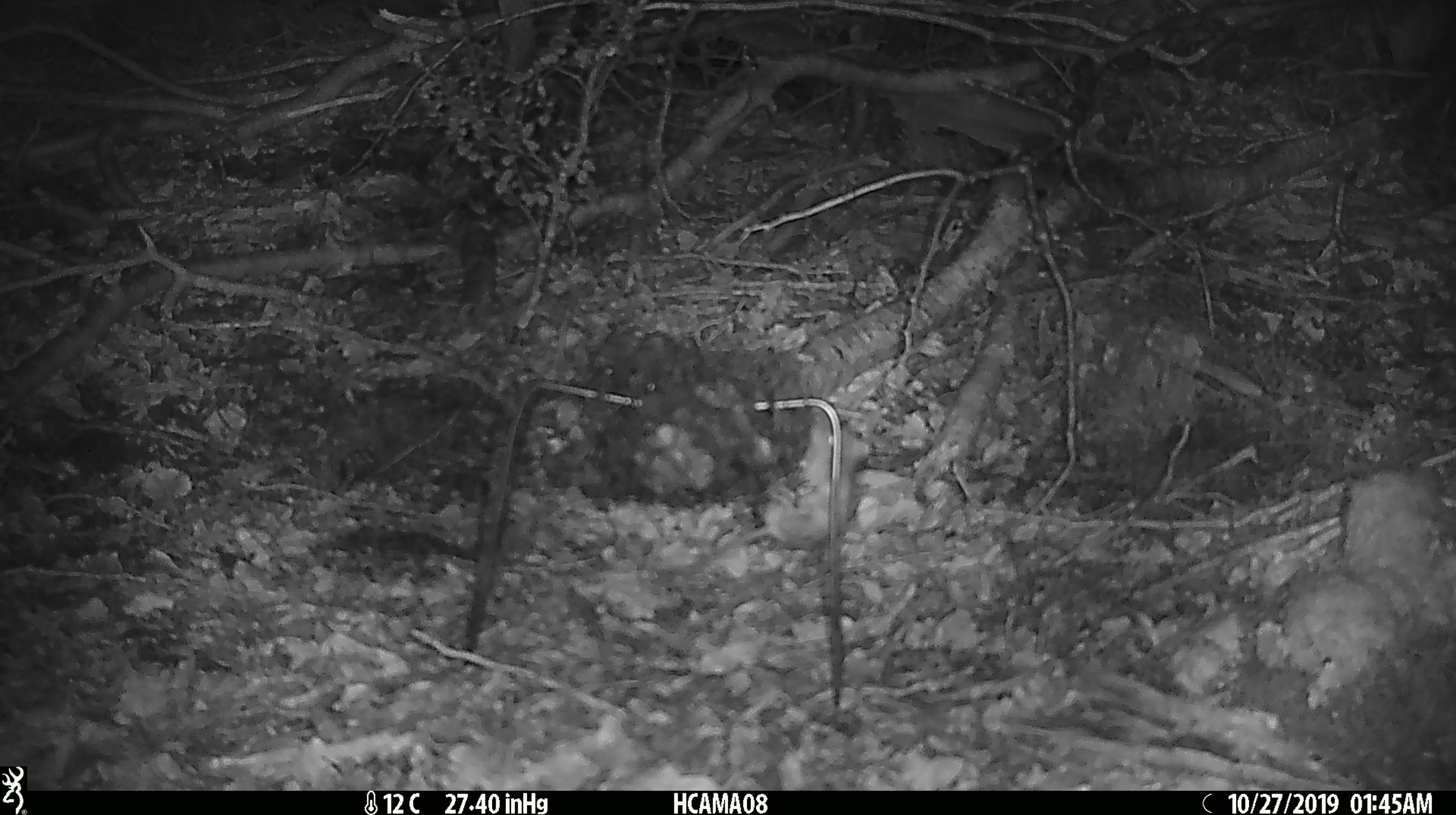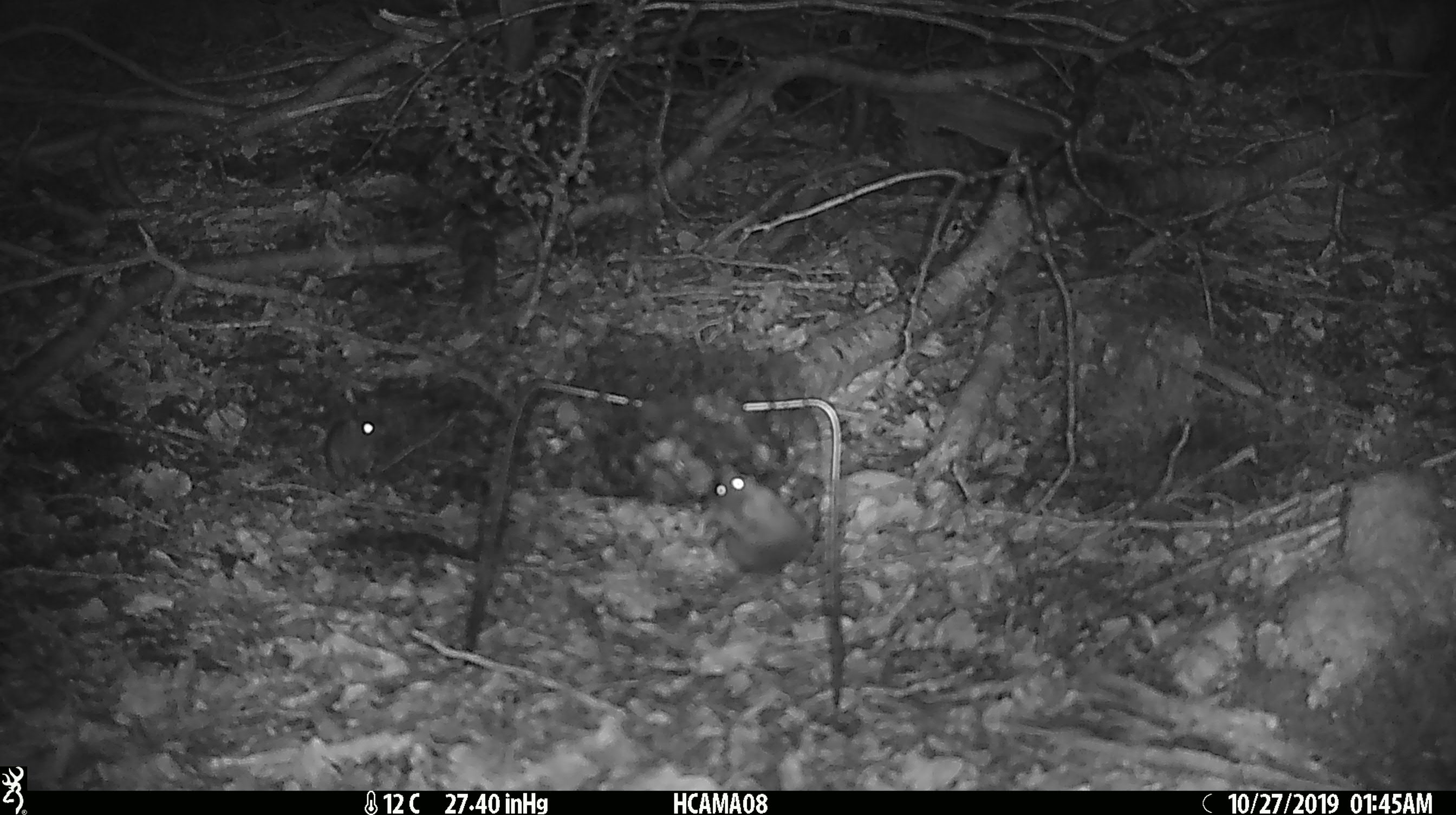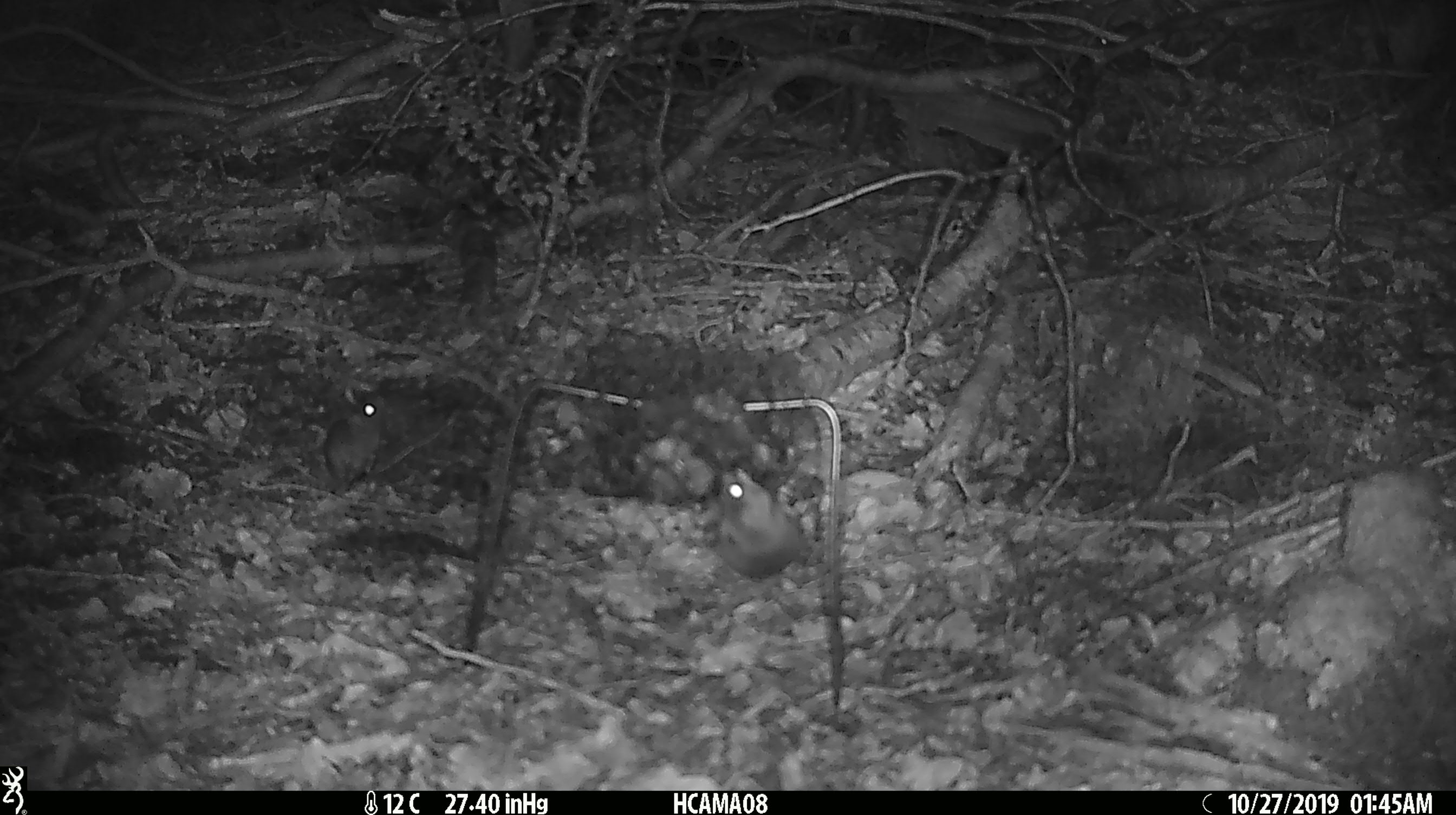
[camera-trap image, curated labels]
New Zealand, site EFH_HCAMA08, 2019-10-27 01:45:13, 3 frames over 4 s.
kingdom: Animalia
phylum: Chordata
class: Mammalia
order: Rodentia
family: Muridae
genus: Mus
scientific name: Mus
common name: mouse